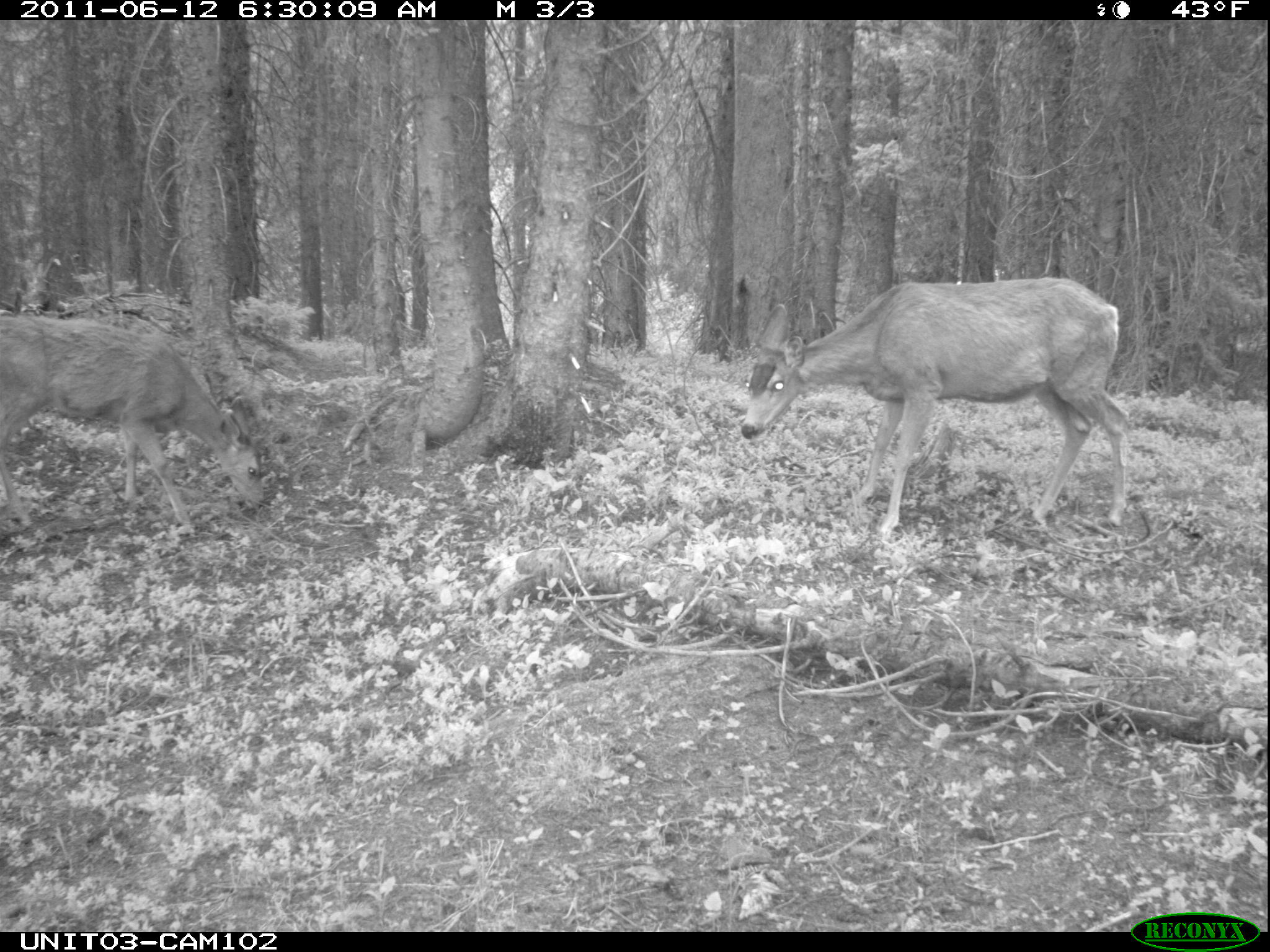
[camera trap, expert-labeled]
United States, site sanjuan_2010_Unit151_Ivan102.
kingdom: Animalia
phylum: Chordata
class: Mammalia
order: Artiodactyla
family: Cervidae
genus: Odocoileus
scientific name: Odocoileus hemionus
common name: mule deer